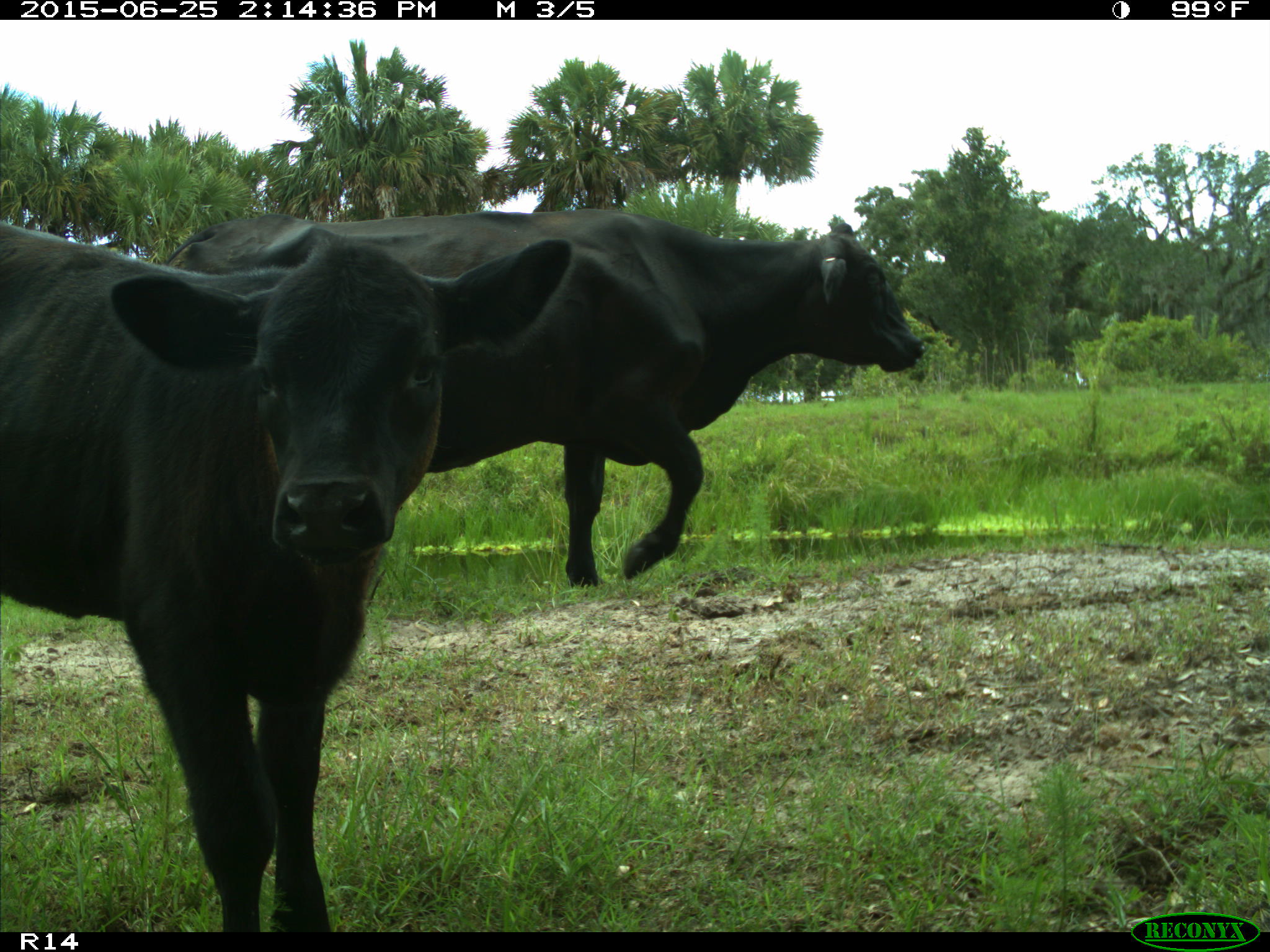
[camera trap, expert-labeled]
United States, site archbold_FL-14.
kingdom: Animalia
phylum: Chordata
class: Mammalia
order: Artiodactyla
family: Bovidae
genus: Bos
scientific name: Bos taurus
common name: domestic cow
Bos taurus (domestic cow).